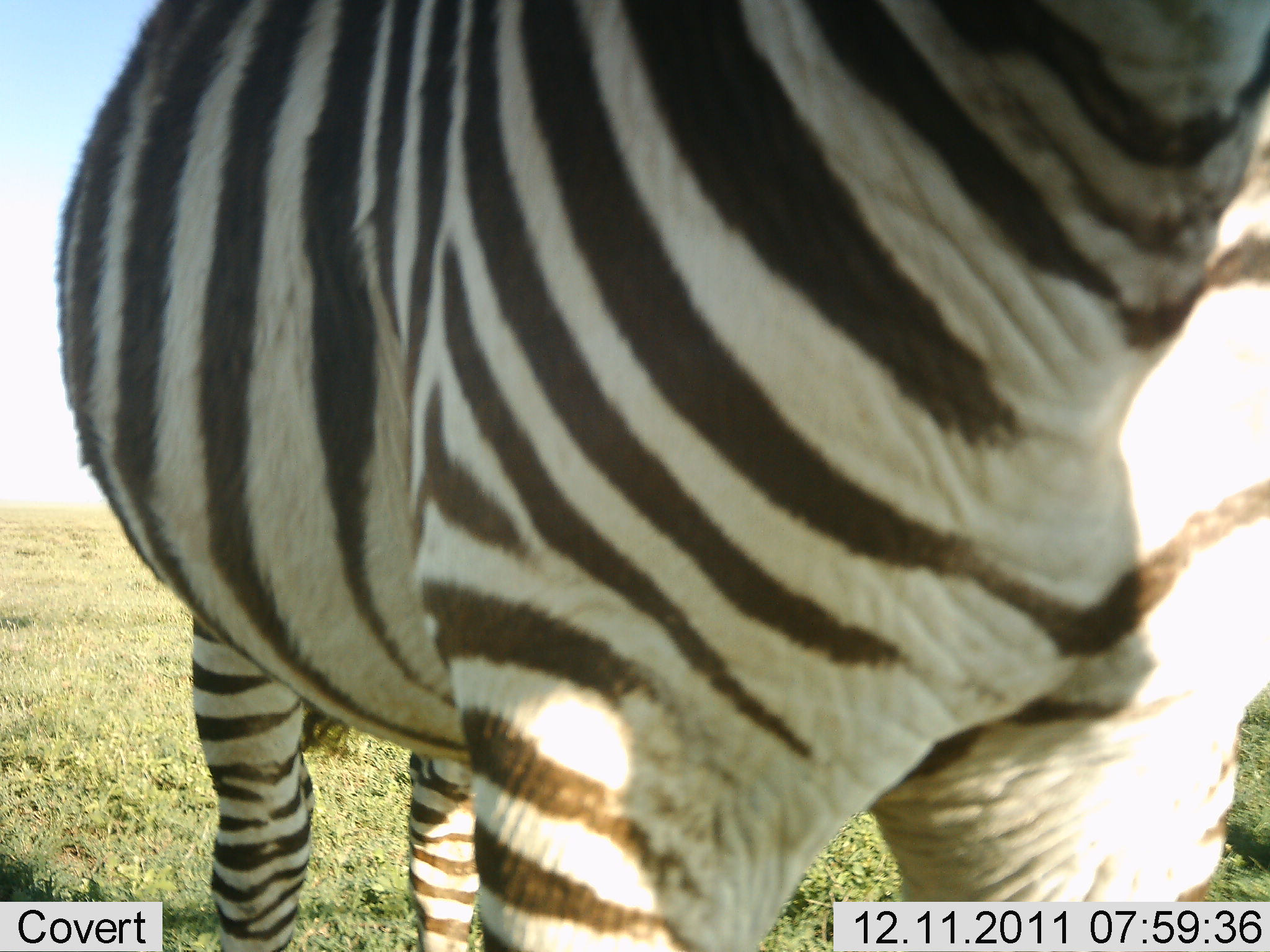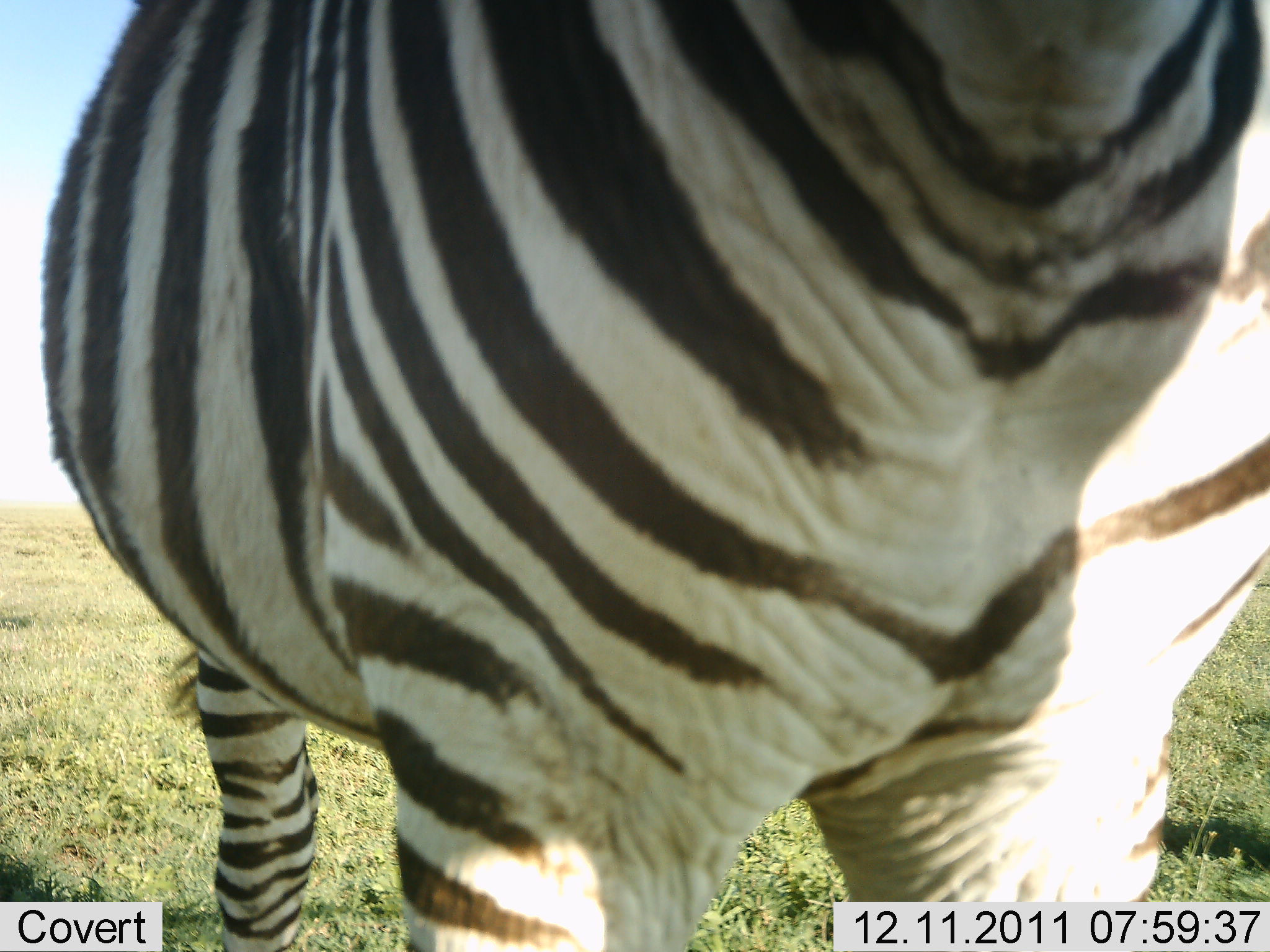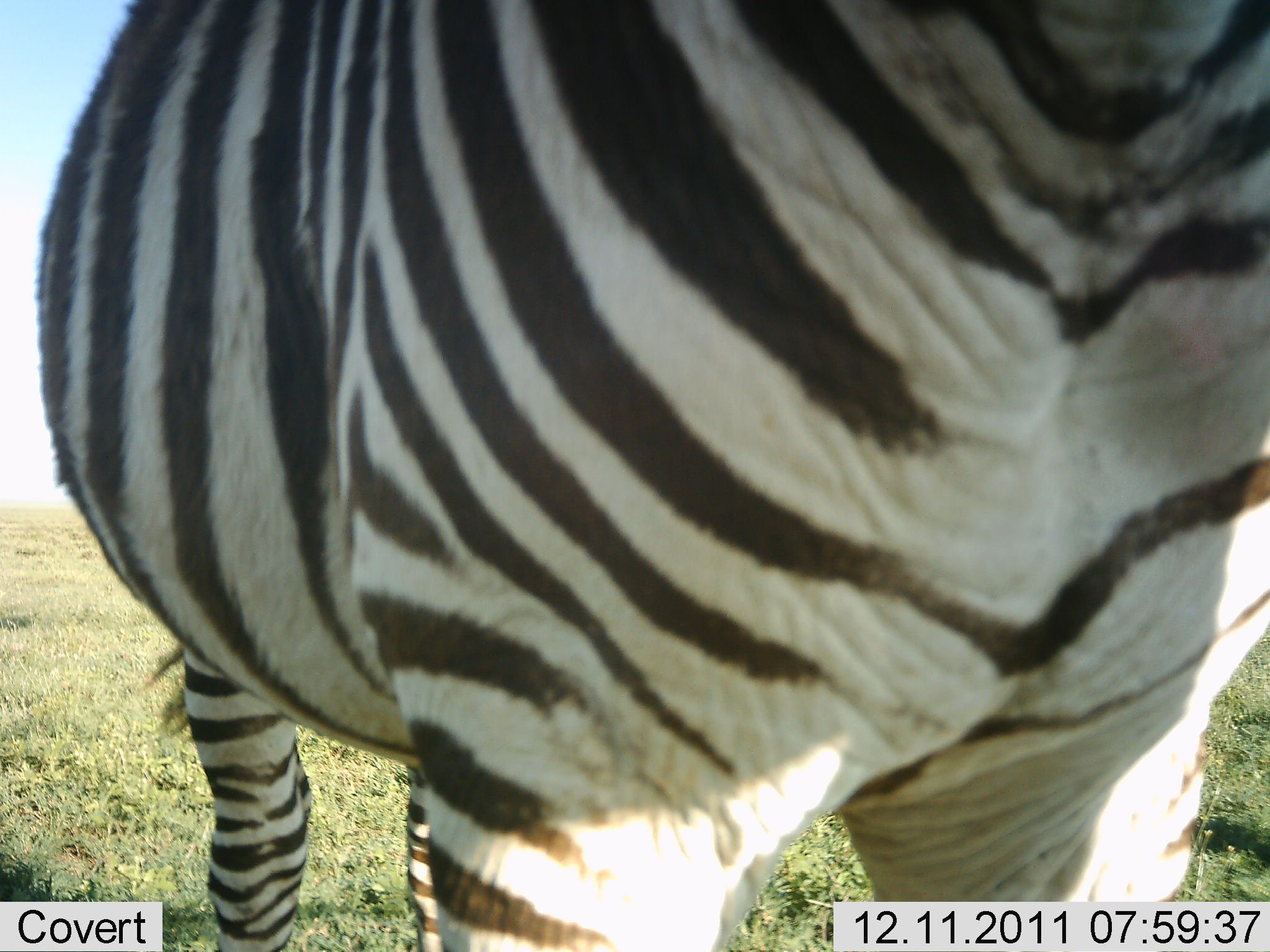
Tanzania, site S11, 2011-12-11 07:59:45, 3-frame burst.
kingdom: Animalia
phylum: Chordata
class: Mammalia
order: Perissodactyla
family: Equidae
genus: Equus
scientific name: Equus quagga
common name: plains zebra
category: zebra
Zebra (plains zebra) (Equus quagga), count 1. Behavior (volunteer vote fractions): standing 75%, resting 0%, moving 17%, interacting 8%. Young present (vote fraction): 0%. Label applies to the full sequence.